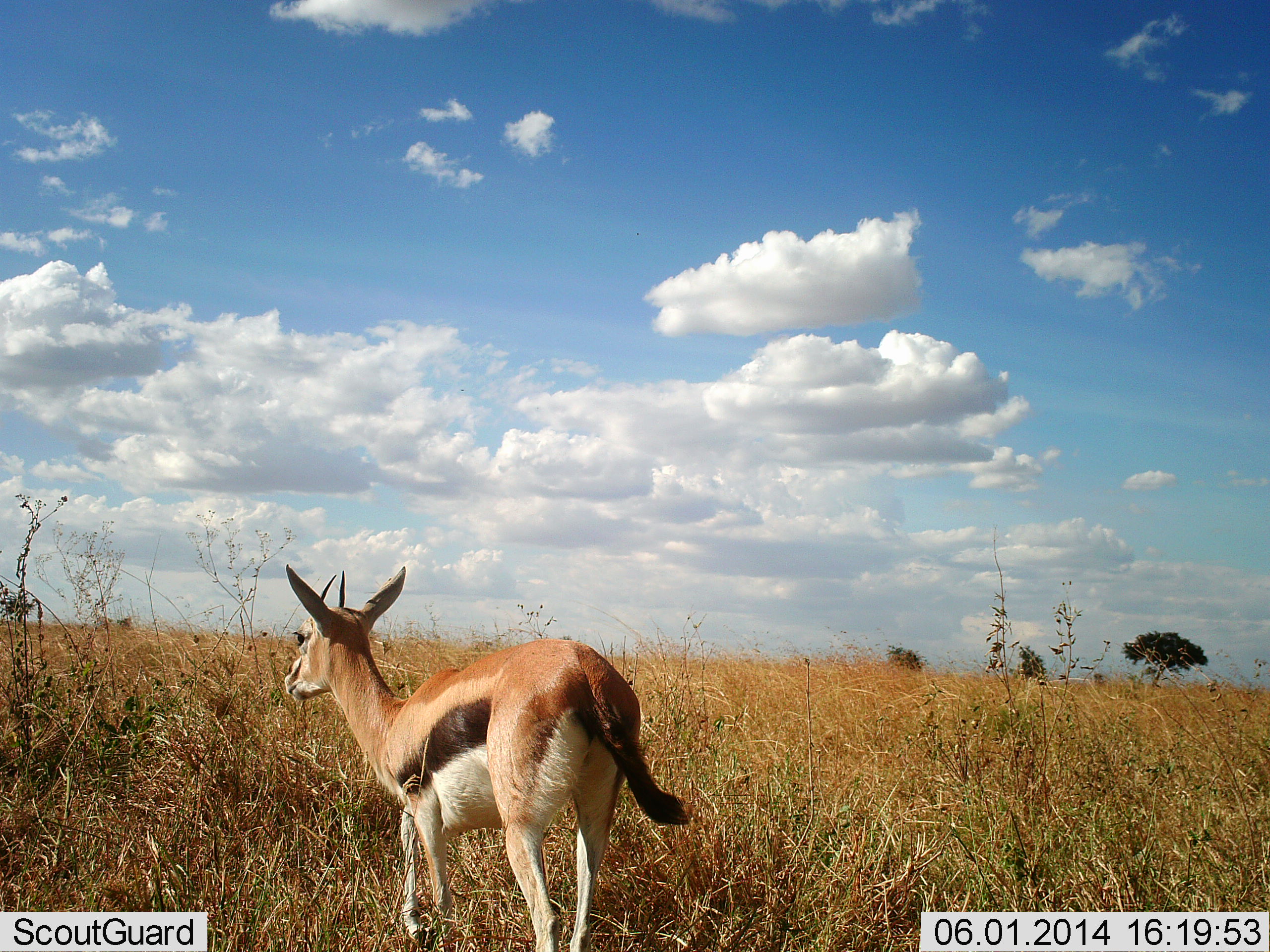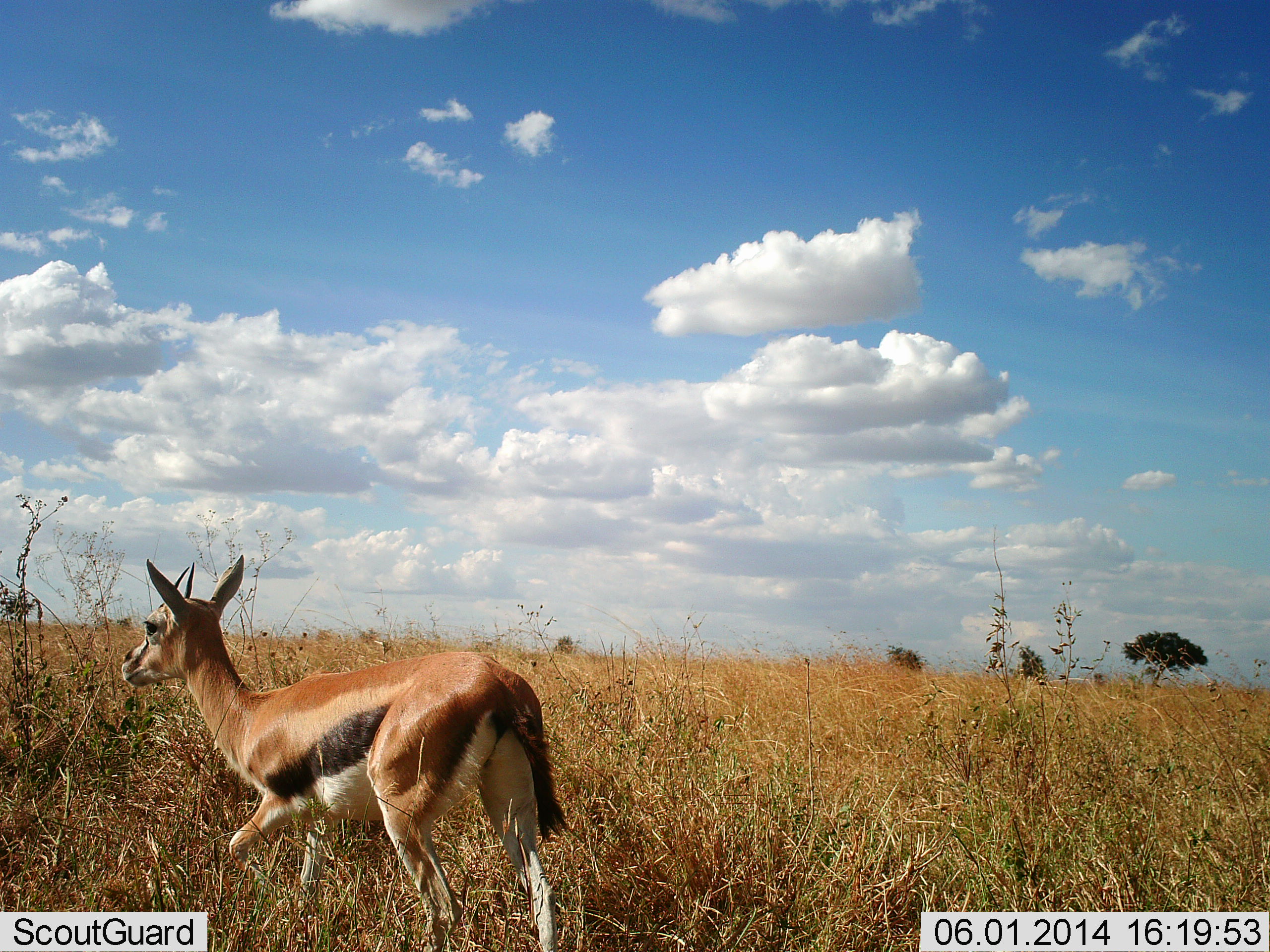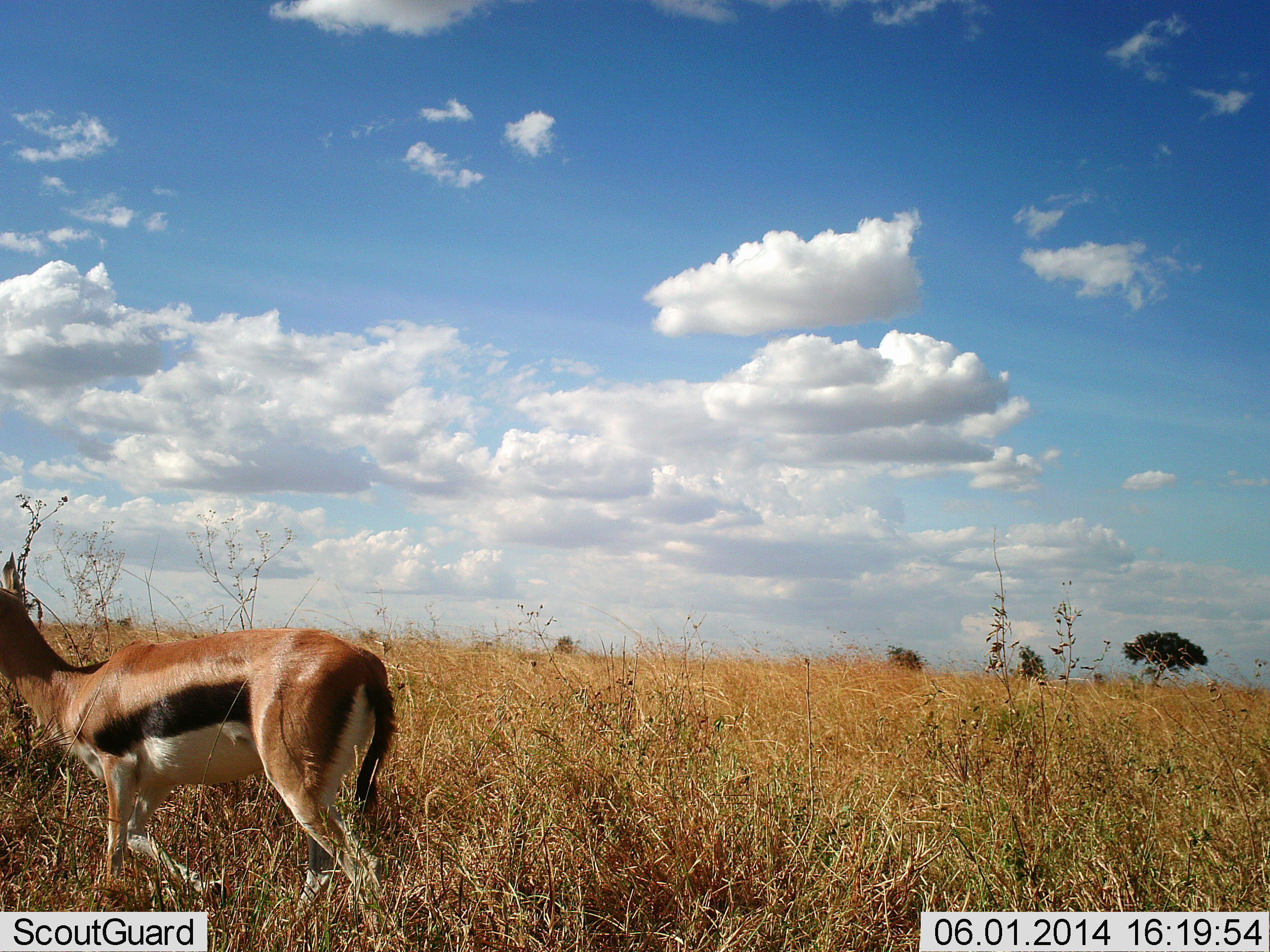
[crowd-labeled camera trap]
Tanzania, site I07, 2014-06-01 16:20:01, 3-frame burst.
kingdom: Animalia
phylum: Chordata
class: Mammalia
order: Artiodactyla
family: Bovidae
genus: Eudorcas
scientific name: Eudorcas thomsonii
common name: thomson's gazelle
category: gazellethomsons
Gazellethomsons (thomson's gazelle) (Eudorcas thomsonii), count 1. Behavior (volunteer vote fractions): standing 0%, resting 0%, moving 100%, interacting 0%. Young present (vote fraction): 0%. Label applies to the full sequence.